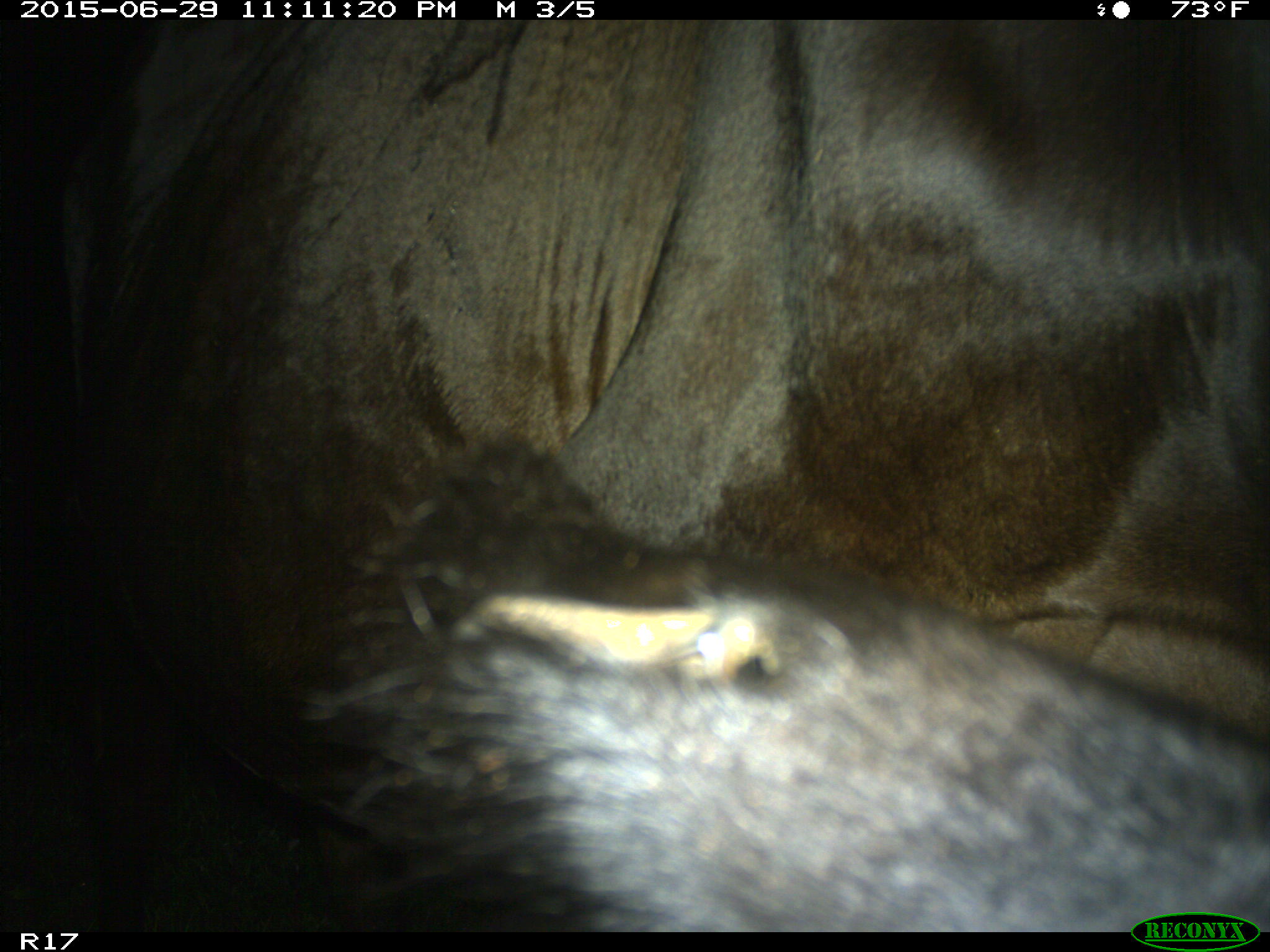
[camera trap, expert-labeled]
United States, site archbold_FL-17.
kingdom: Animalia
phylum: Chordata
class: Mammalia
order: Artiodactyla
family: Bovidae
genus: Bos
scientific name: Bos taurus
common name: domestic cow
Bos taurus (domestic cow).